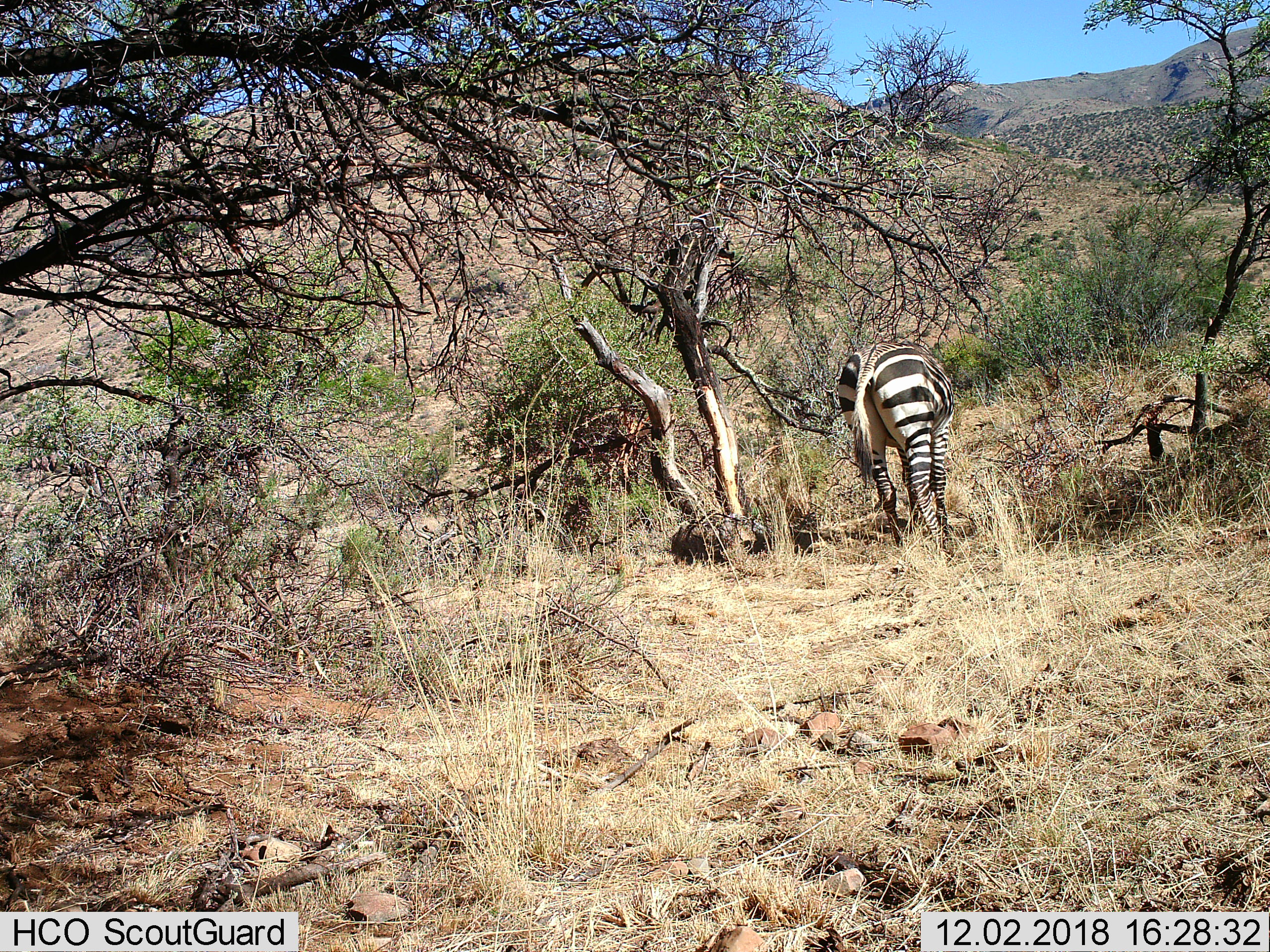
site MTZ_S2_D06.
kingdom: Animalia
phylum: Chordata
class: Mammalia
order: Perissodactyla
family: Equidae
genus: Equus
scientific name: Equus zebra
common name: mountain zebra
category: zebramountain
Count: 1.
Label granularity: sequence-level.